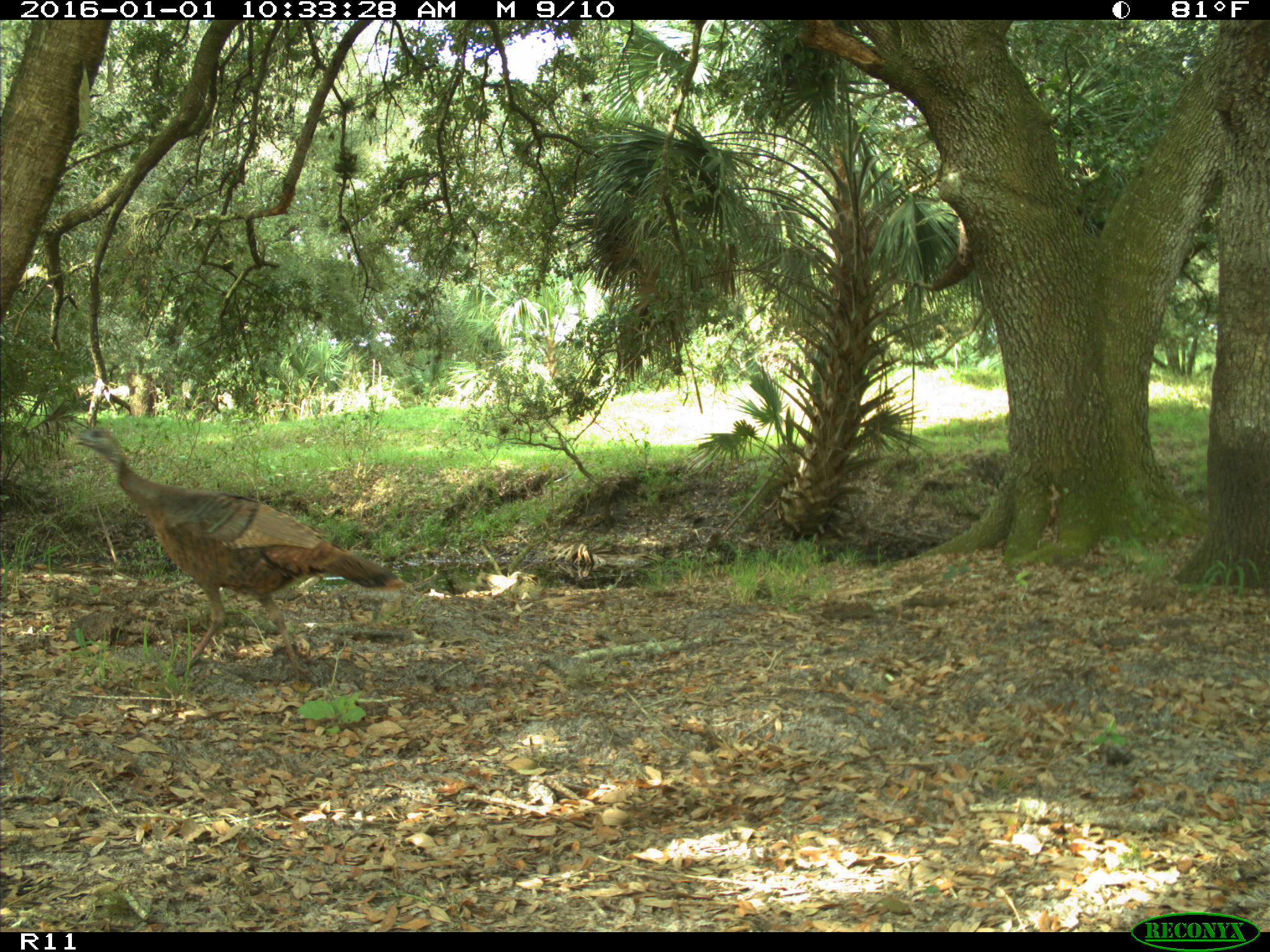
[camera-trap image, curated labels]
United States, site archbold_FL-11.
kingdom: Animalia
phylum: Chordata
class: Aves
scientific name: Aves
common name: birds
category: unidentified bird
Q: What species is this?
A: Unidentified bird (birds) (Aves).